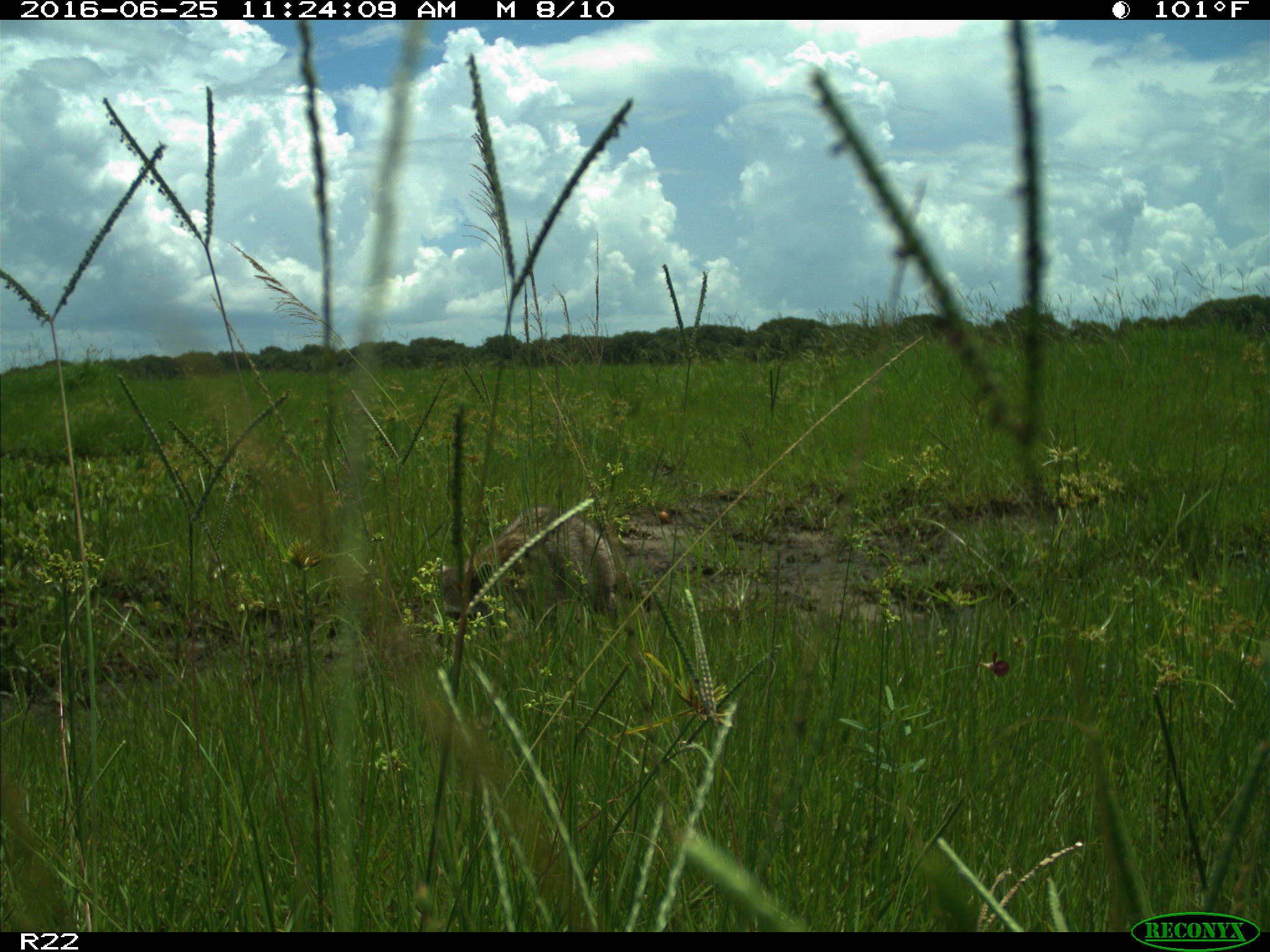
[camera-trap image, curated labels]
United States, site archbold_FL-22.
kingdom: Animalia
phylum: Chordata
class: Mammalia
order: Carnivora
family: Procyonidae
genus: Procyon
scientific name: Procyon lotor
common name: common raccoon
Procyon lotor (common raccoon).